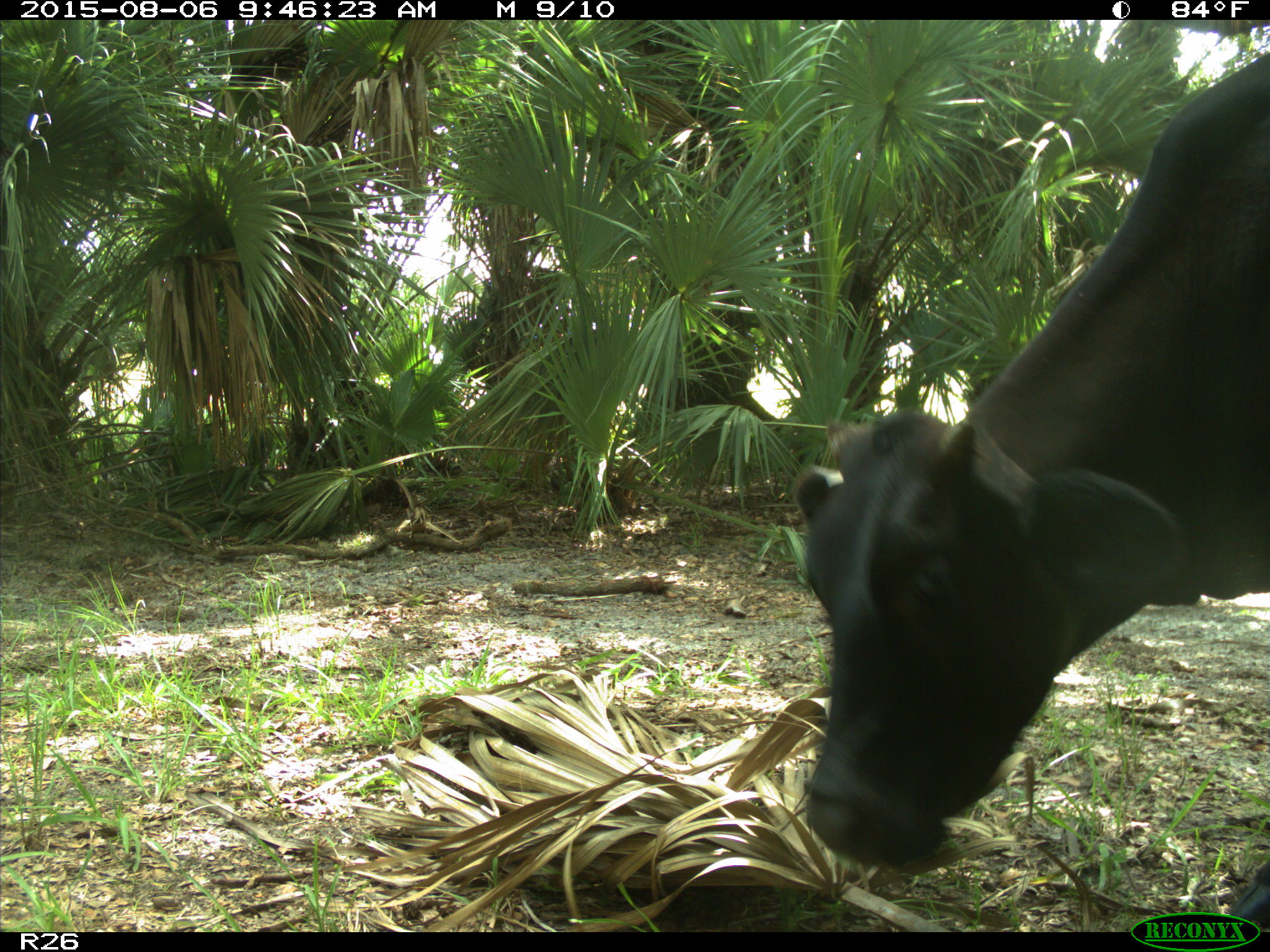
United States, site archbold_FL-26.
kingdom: Animalia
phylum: Chordata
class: Mammalia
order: Artiodactyla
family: Bovidae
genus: Bos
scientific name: Bos taurus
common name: domestic cow